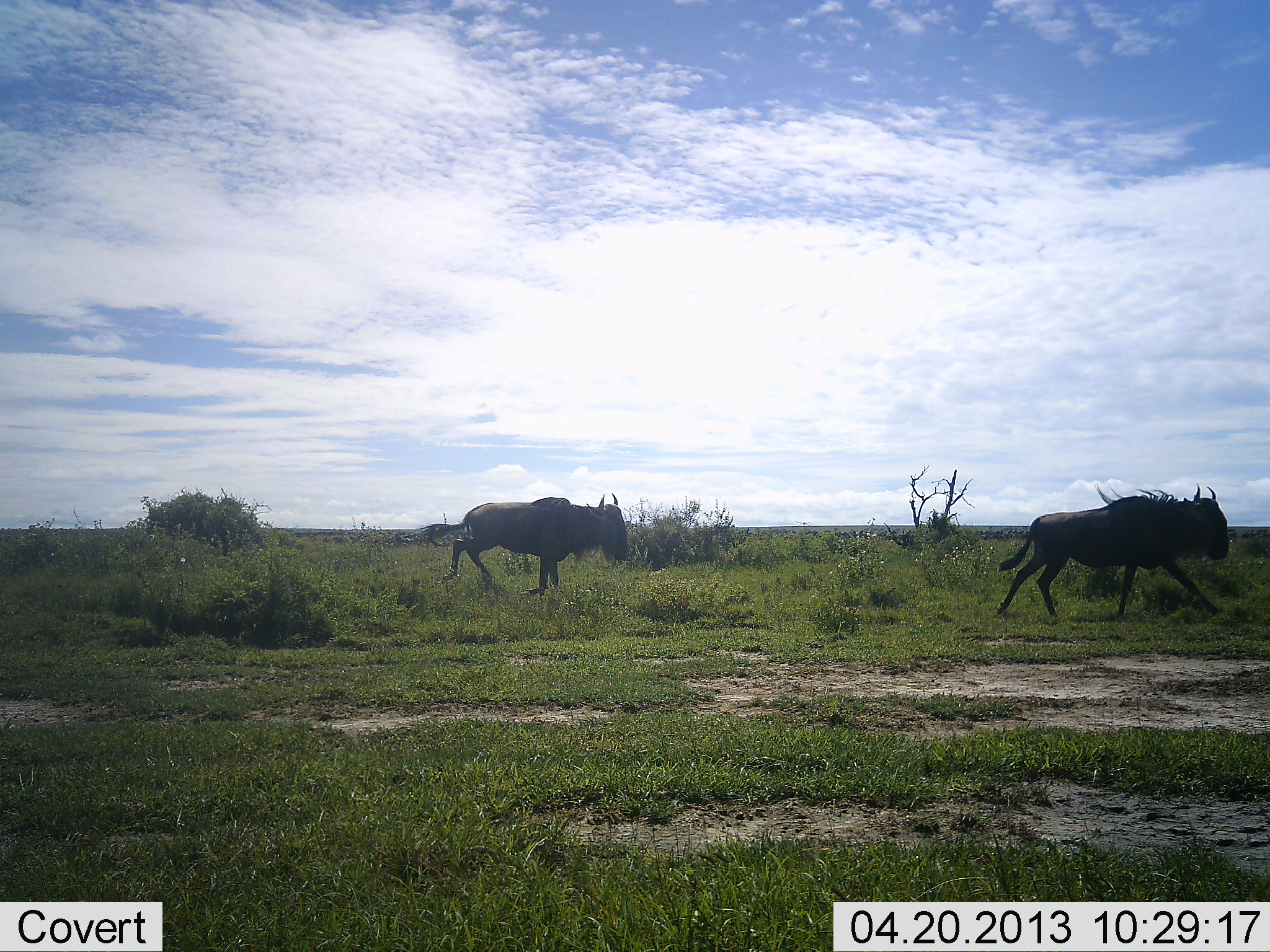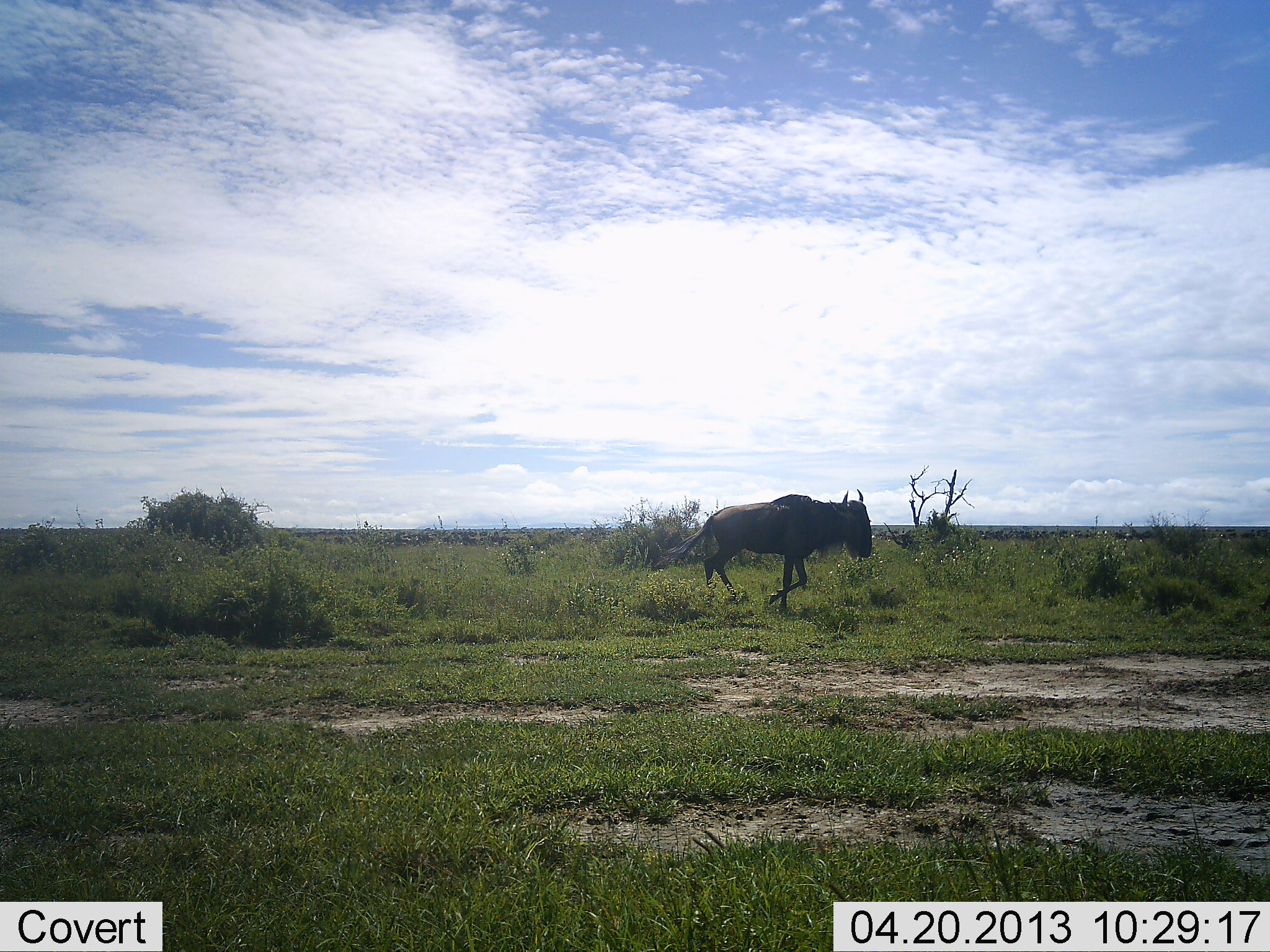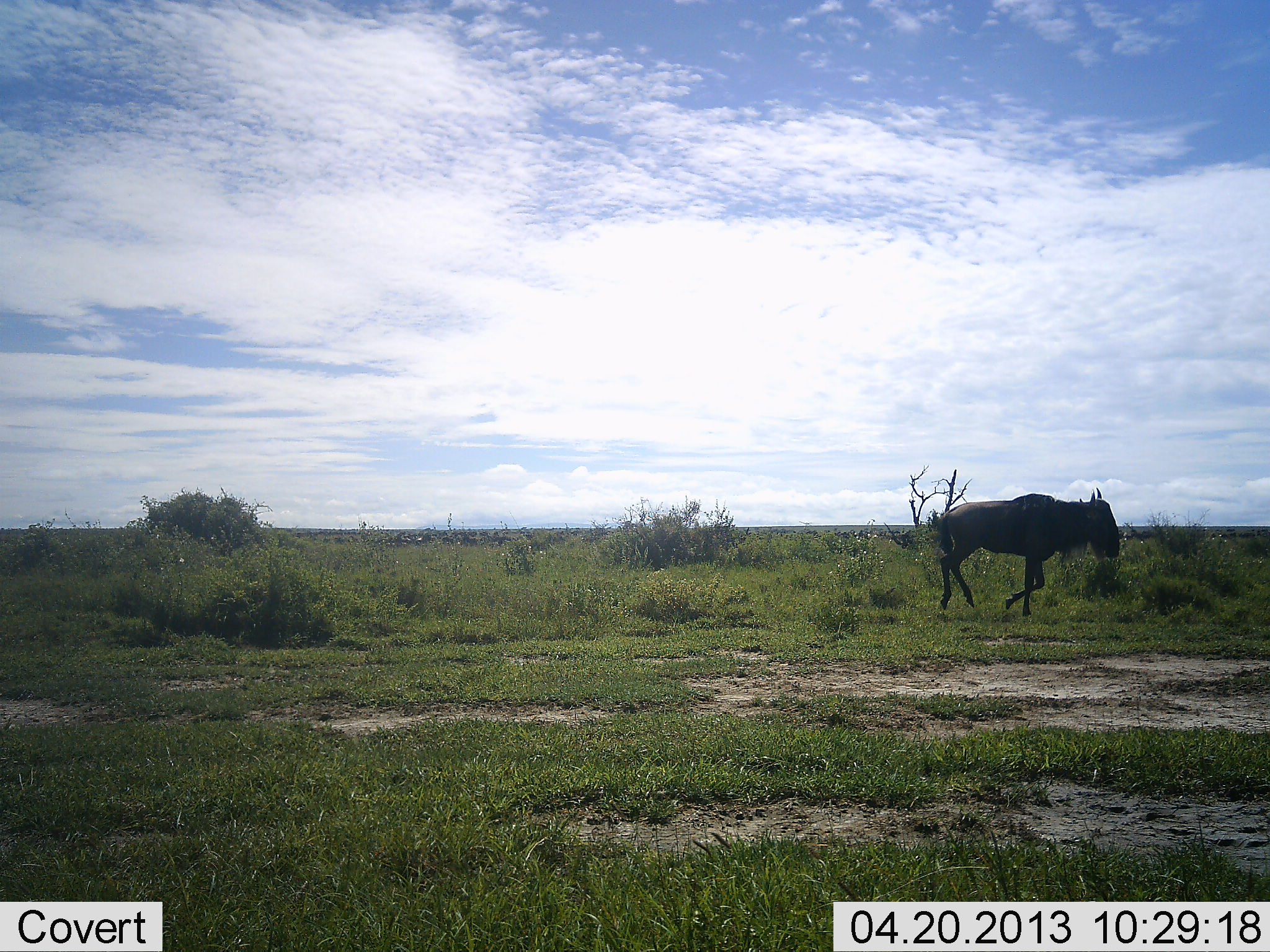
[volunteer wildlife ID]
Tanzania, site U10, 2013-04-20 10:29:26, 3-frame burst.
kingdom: Animalia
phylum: Chordata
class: Mammalia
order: Artiodactyla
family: Bovidae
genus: Connochaetes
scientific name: Connochaetes taurinus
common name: blue wildebeest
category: wildebeest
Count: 2.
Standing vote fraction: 0%.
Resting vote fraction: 0%.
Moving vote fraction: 100%.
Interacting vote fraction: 0%.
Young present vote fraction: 0%.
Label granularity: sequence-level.